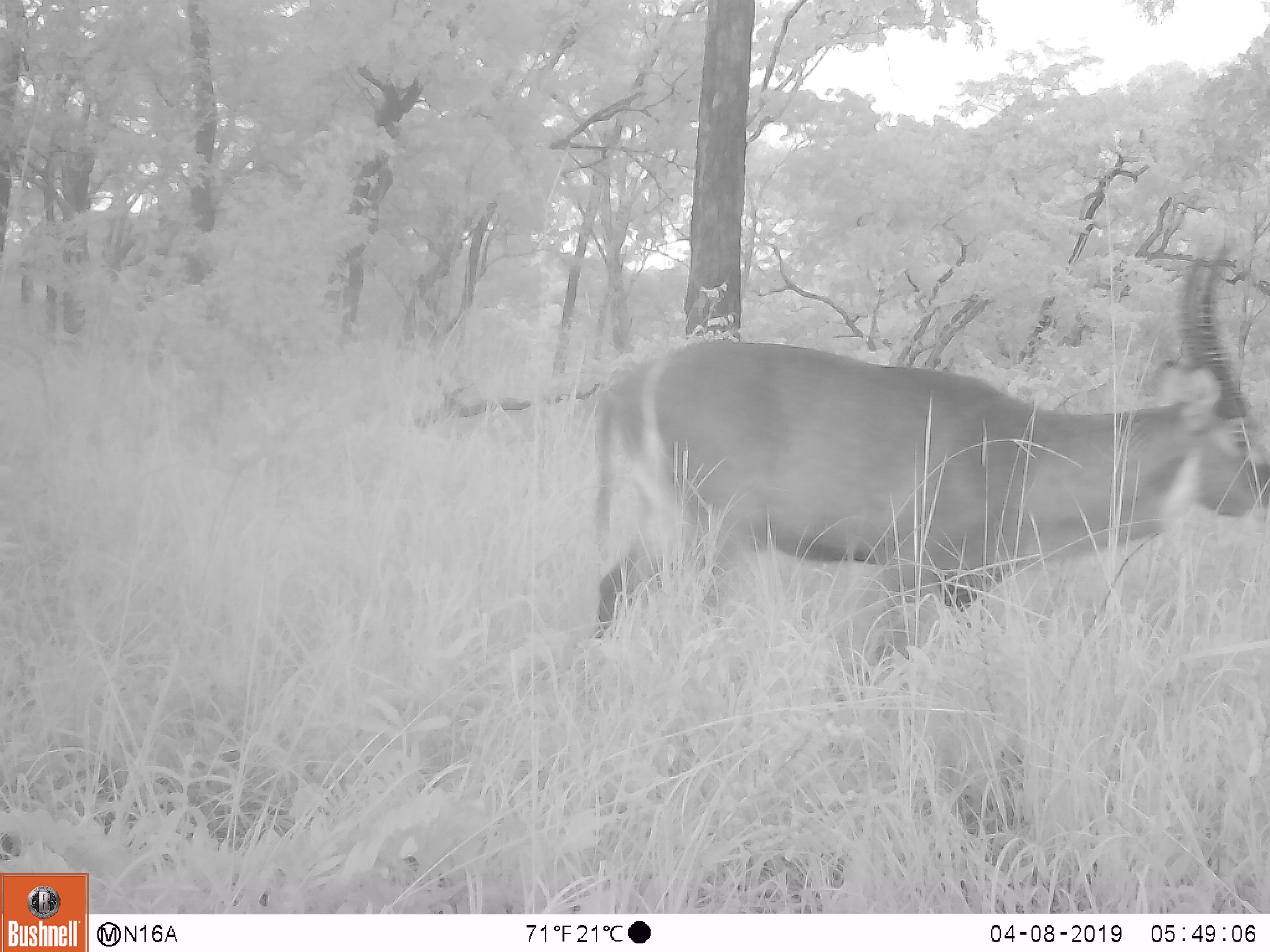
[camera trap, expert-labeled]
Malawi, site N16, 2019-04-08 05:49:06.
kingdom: Animalia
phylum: Chordata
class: Mammalia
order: Artiodactyla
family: Bovidae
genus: Kobus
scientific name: Kobus ellipsiprymnus ellipsiprymnus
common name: common waterbuck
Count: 1.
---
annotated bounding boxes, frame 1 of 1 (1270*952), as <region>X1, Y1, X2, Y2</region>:
common waterbuck: <region>572, 241, 1266, 676</region>